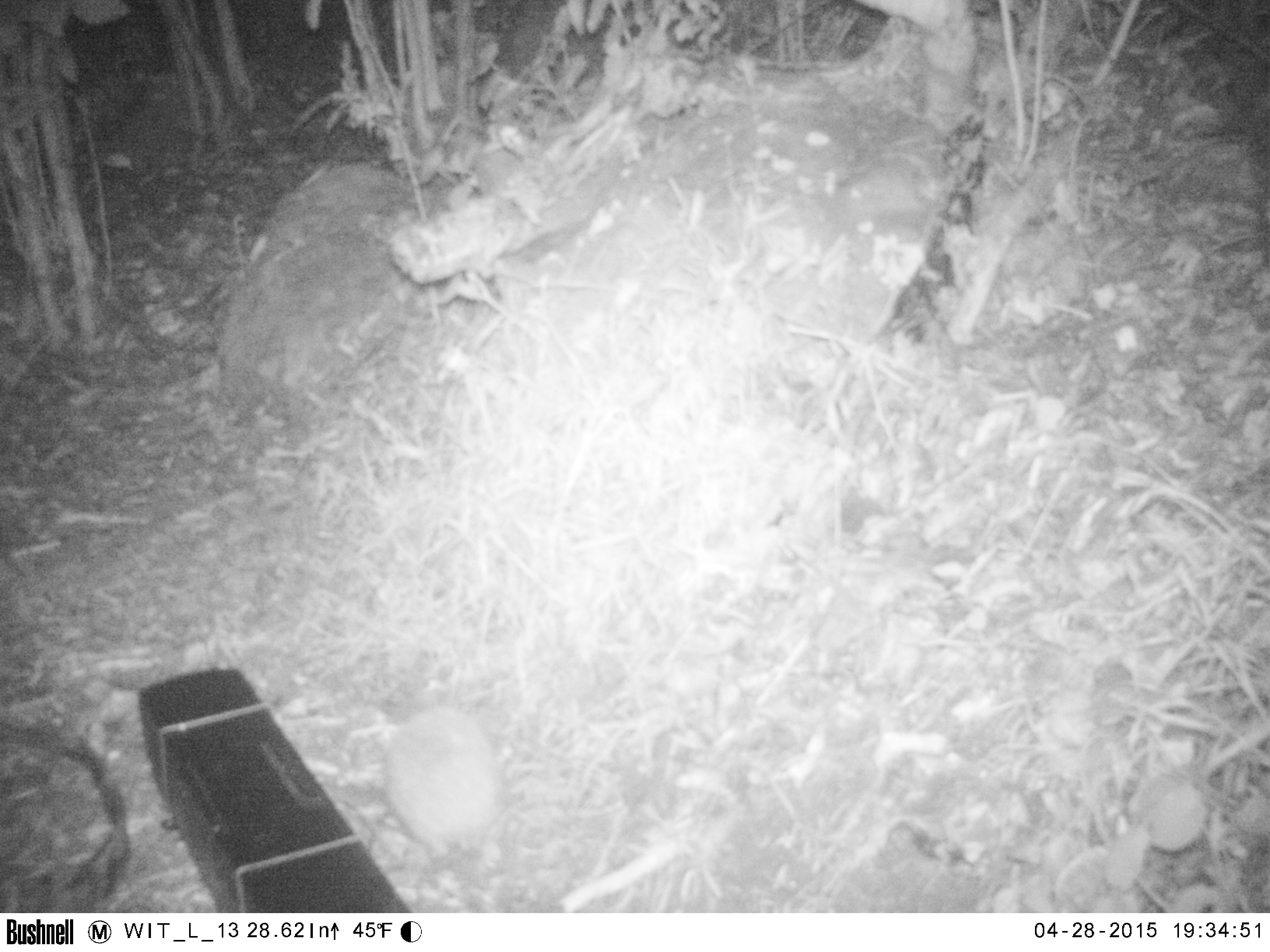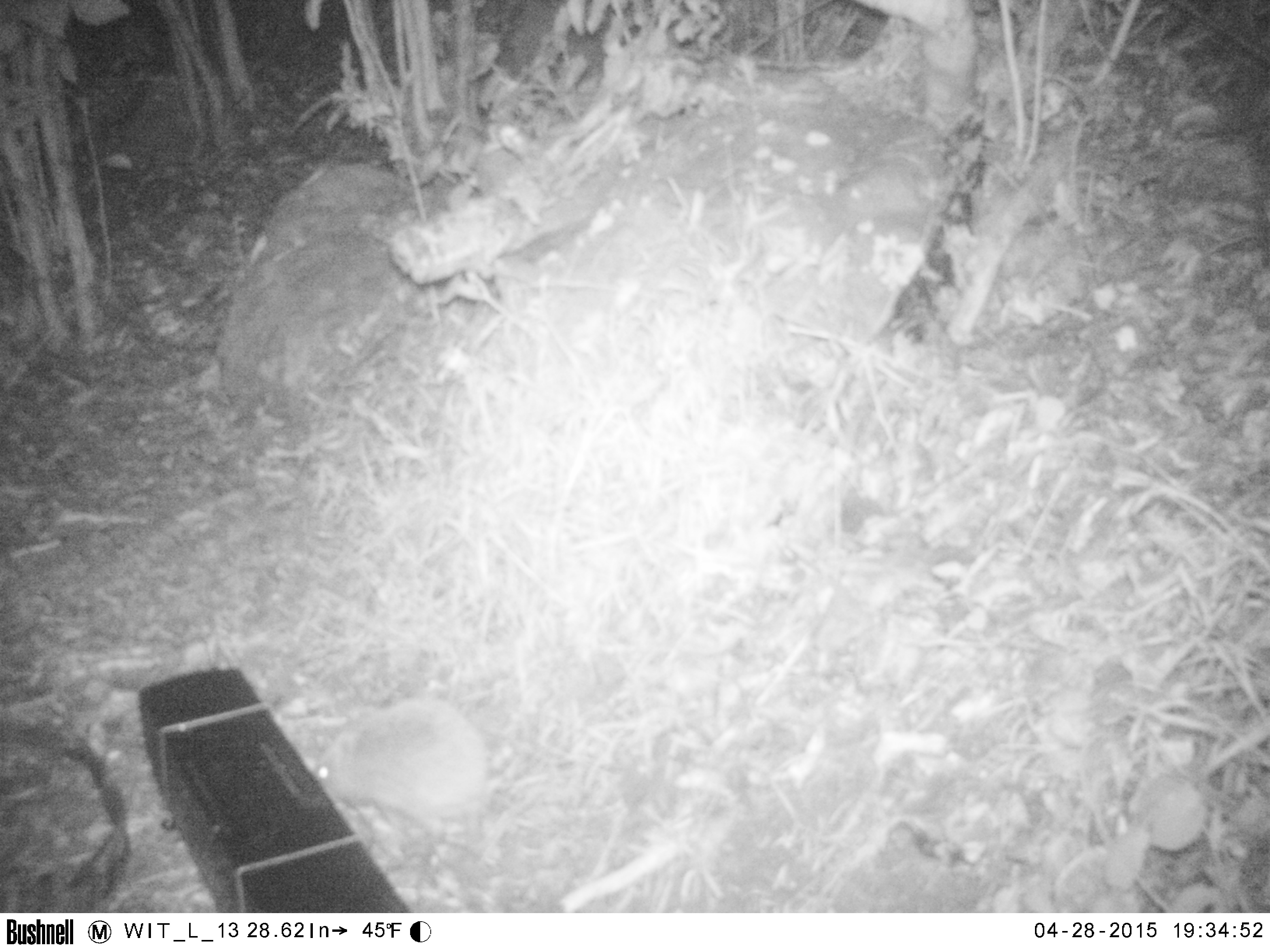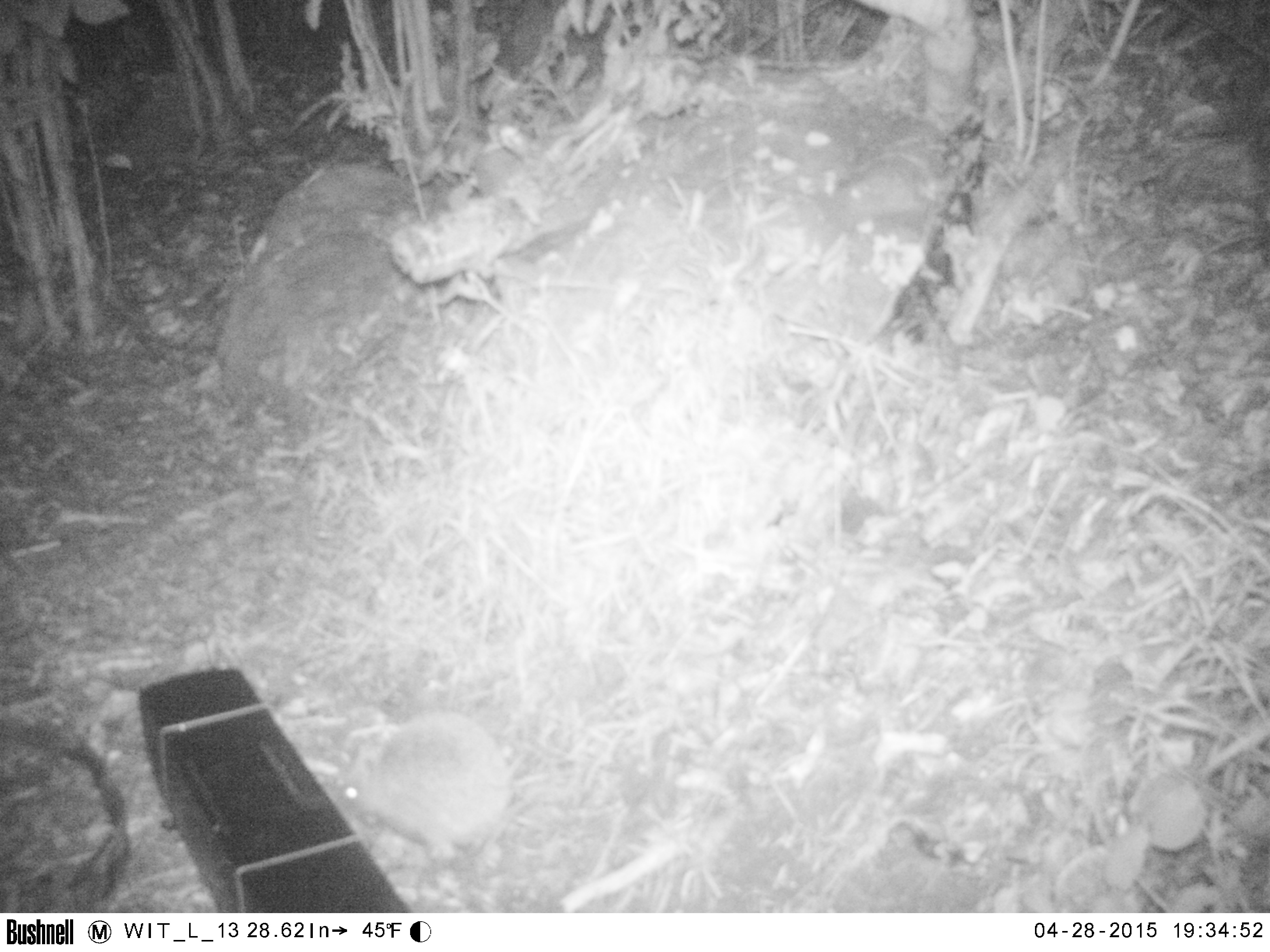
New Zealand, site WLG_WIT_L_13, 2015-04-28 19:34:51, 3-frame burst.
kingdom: Animalia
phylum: Chordata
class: Mammalia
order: Eulipotyphla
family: Erinaceidae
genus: Erinaceus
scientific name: Erinaceus europaeus europaeus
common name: european hedgehog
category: hedgehog